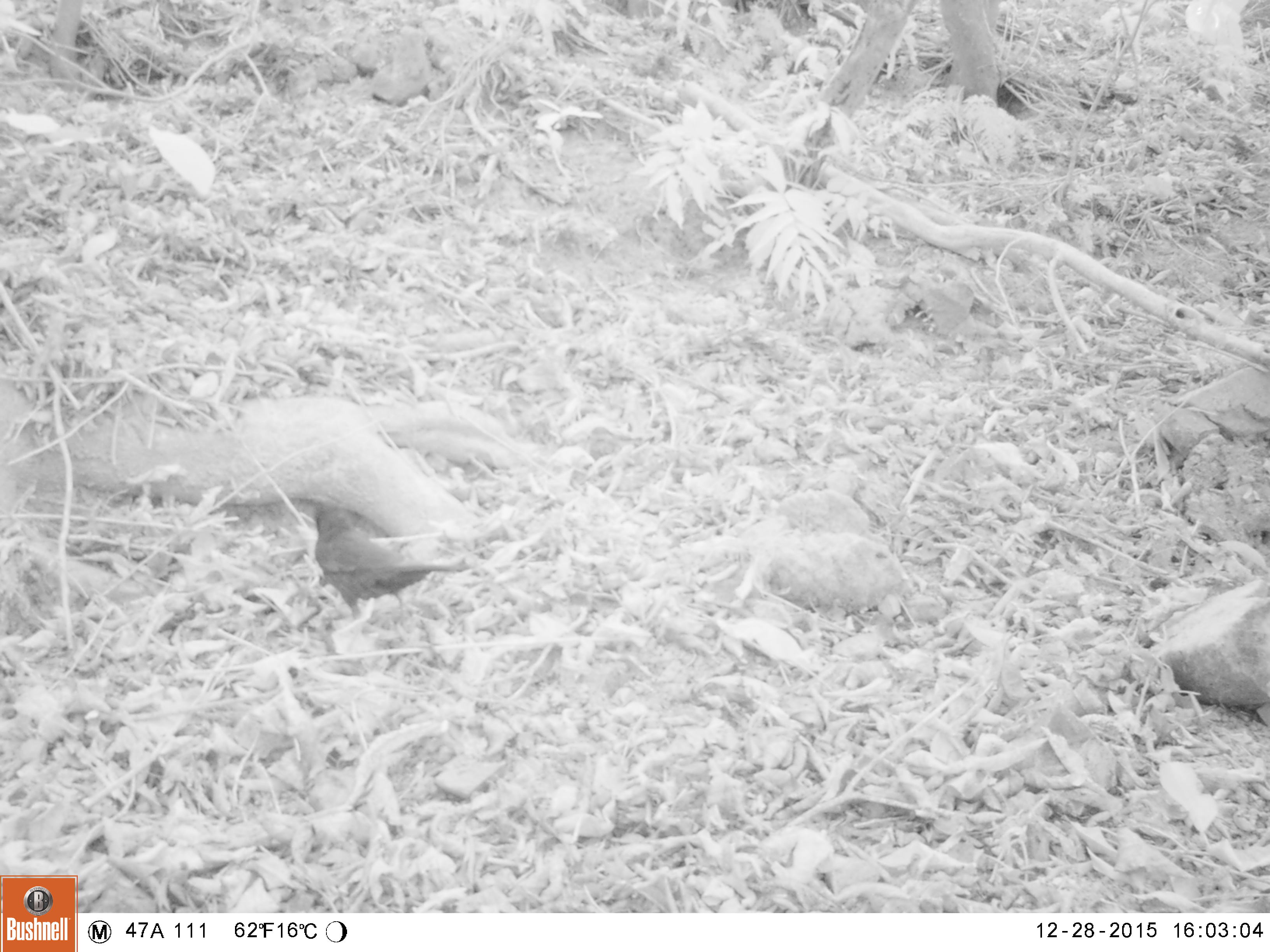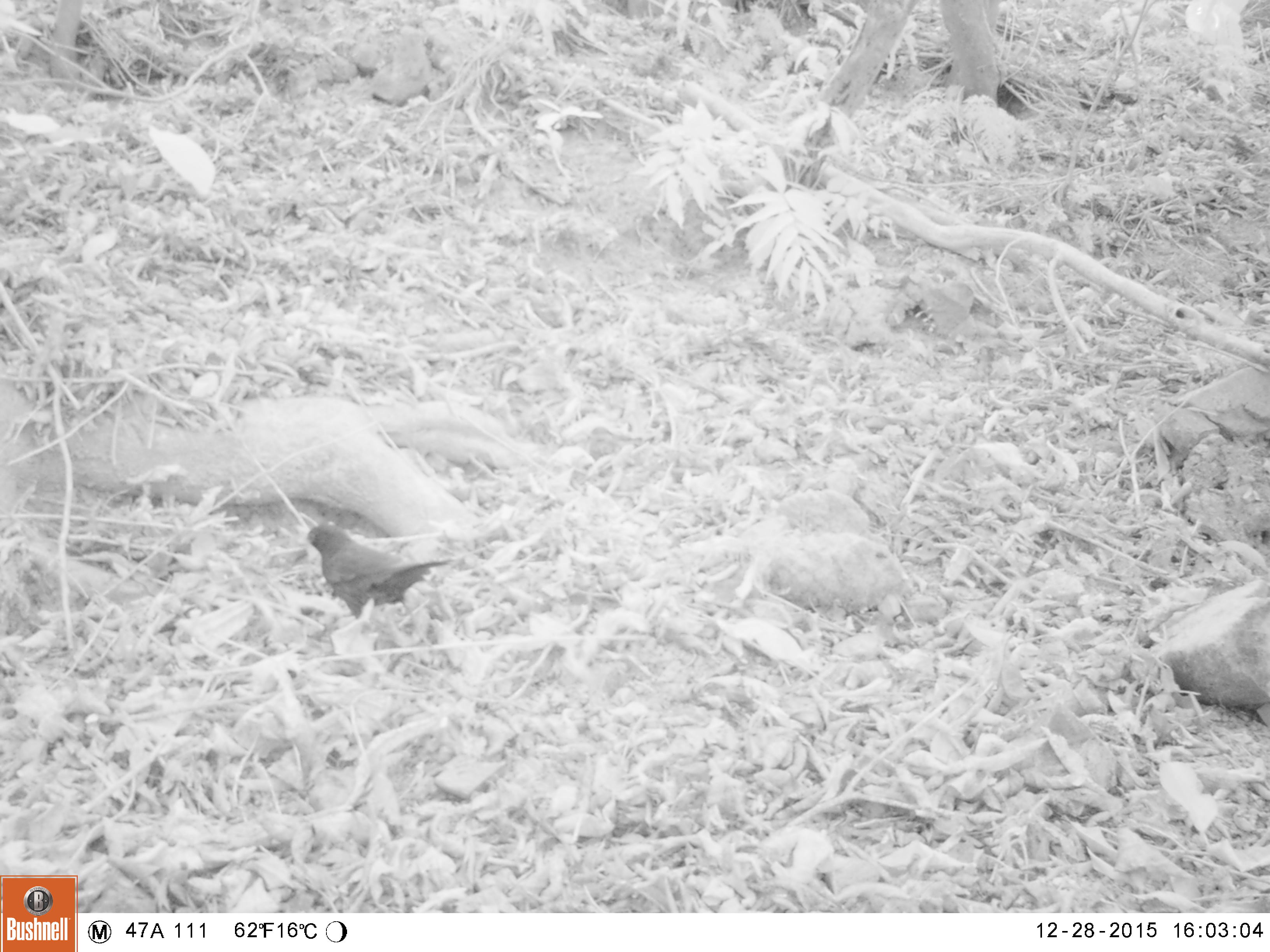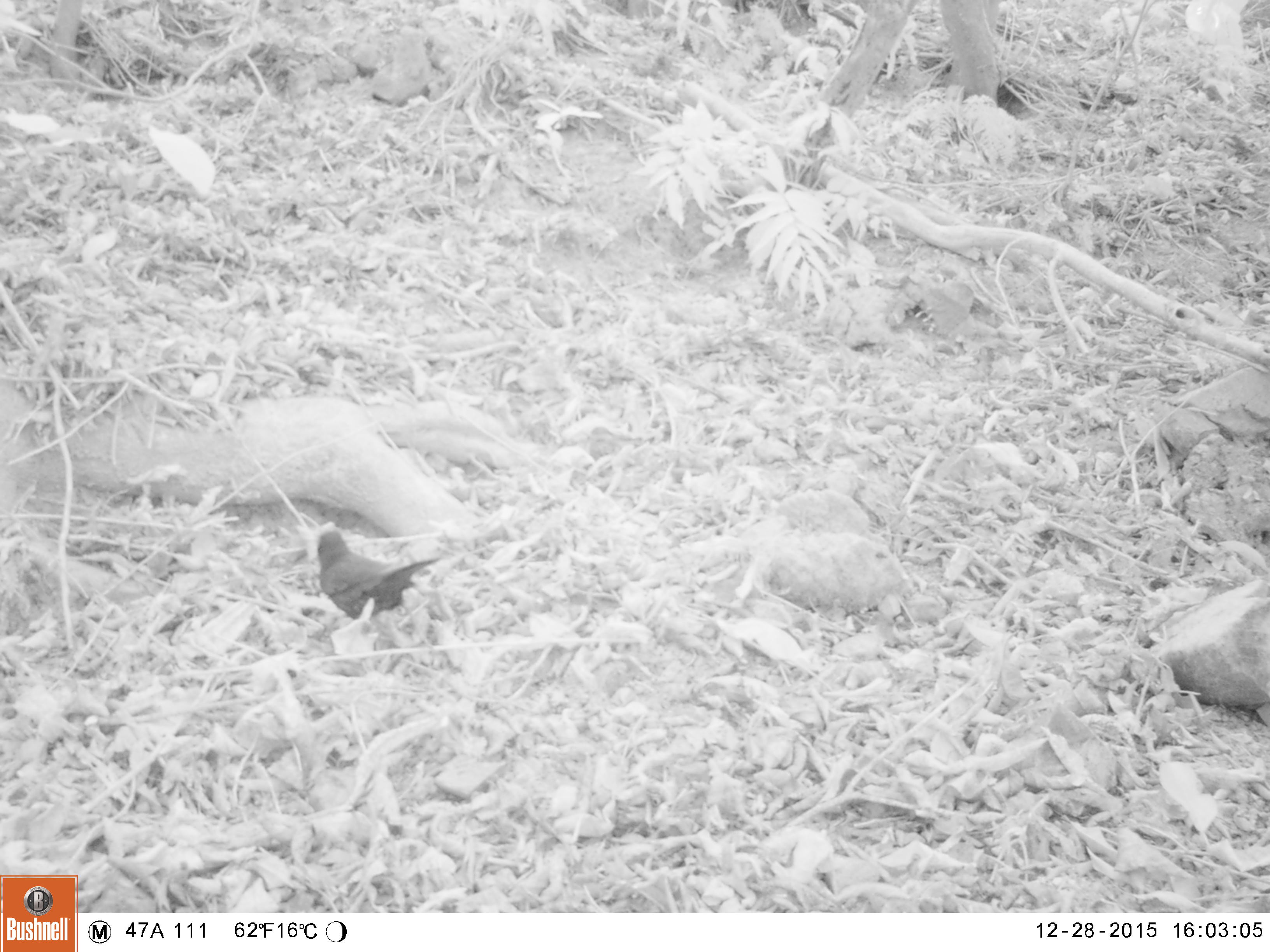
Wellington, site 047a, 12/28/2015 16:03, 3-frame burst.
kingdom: Animalia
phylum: Chordata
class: Aves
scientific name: Aves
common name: bird